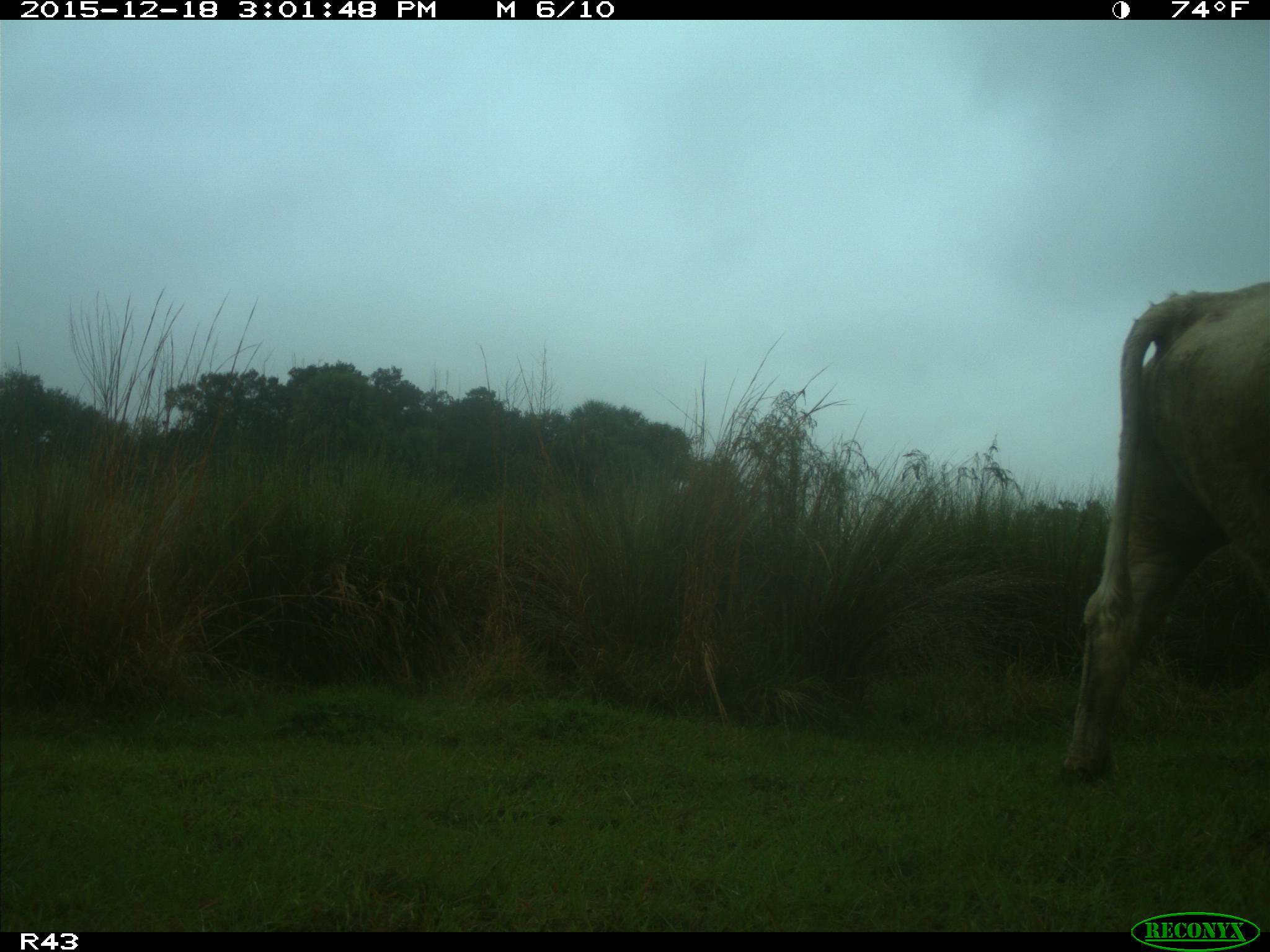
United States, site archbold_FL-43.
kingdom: Animalia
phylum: Chordata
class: Mammalia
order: Artiodactyla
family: Bovidae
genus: Bos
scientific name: Bos taurus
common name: domestic cow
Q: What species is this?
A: Bos taurus (domestic cow).